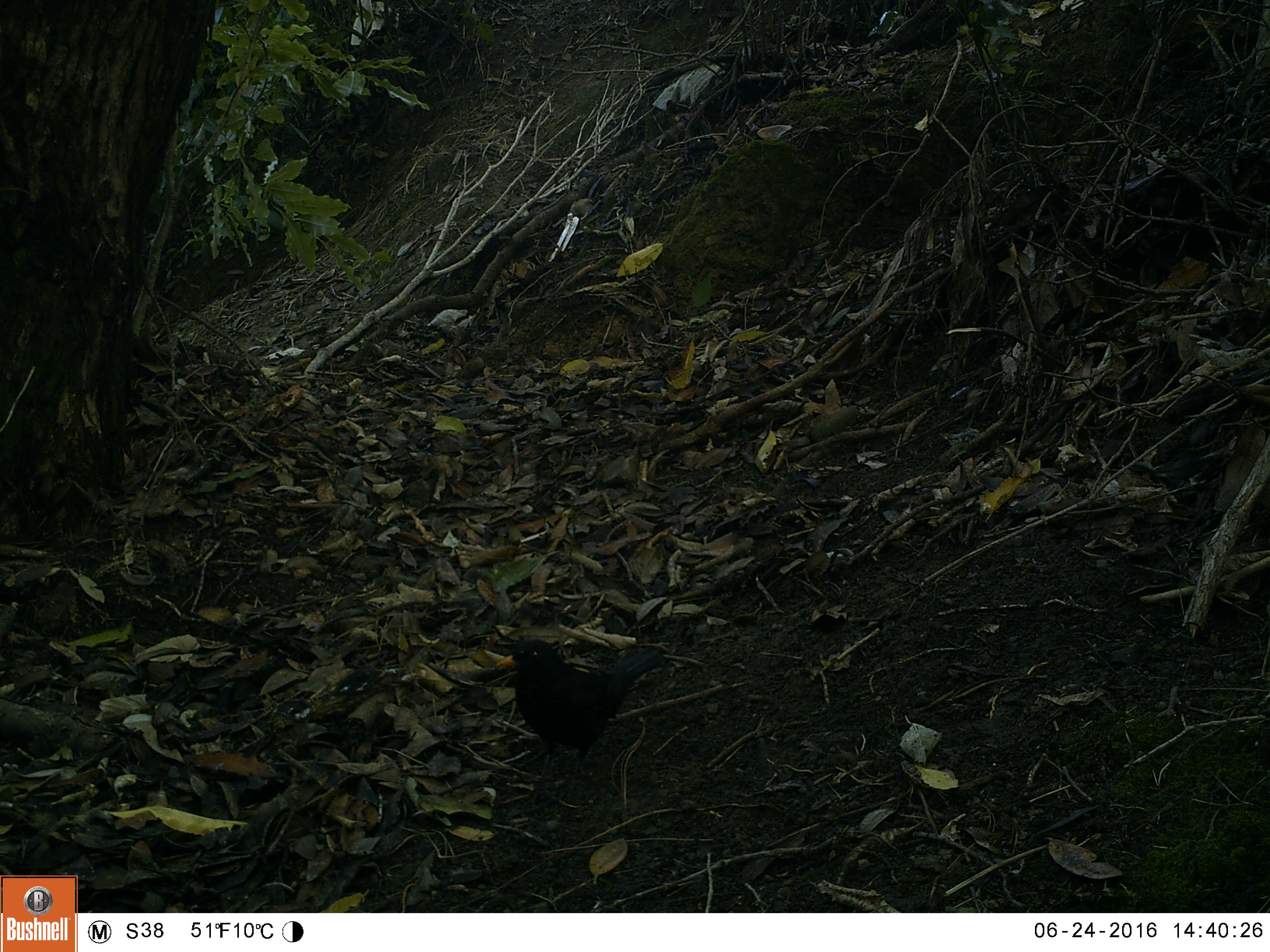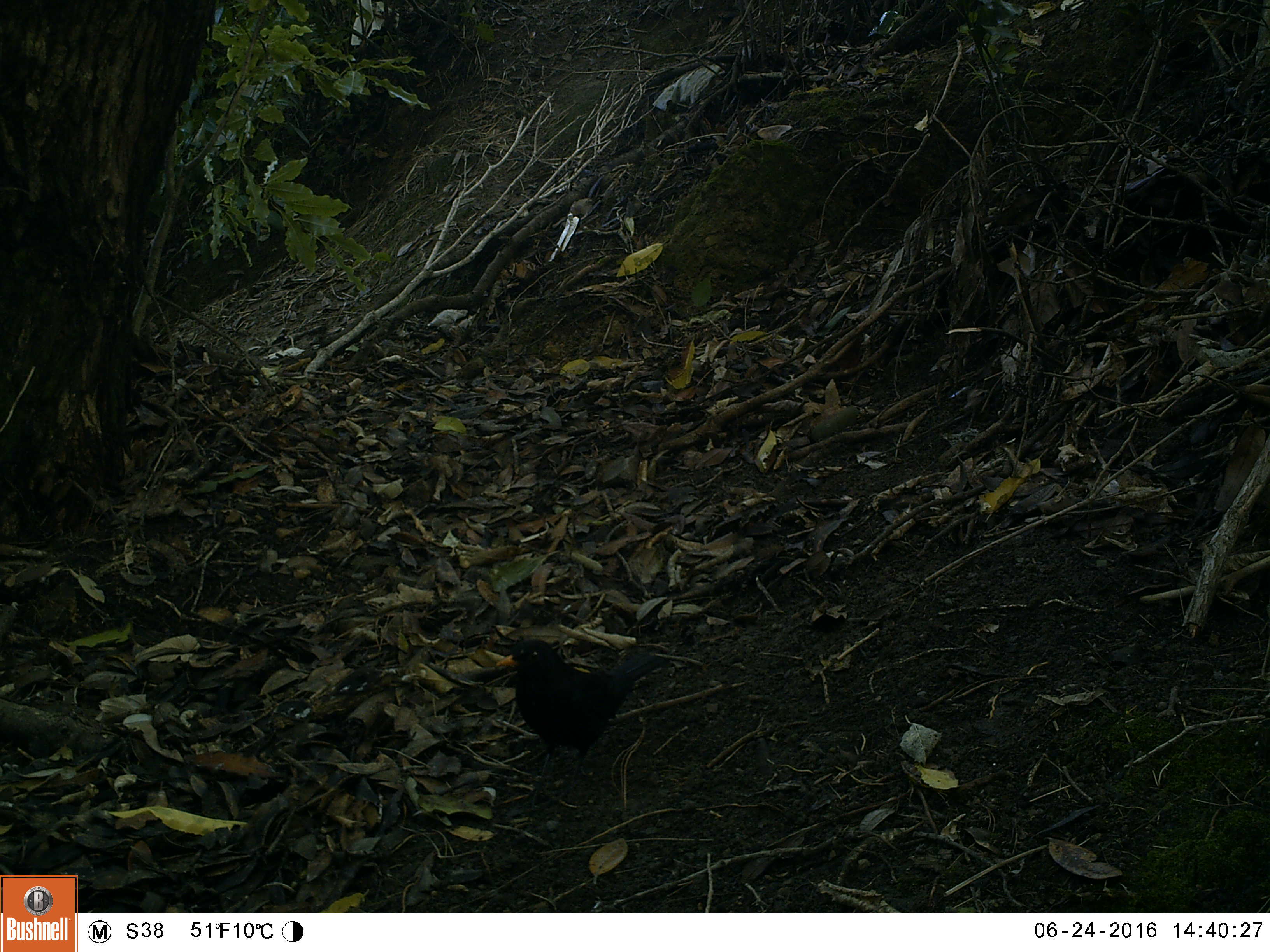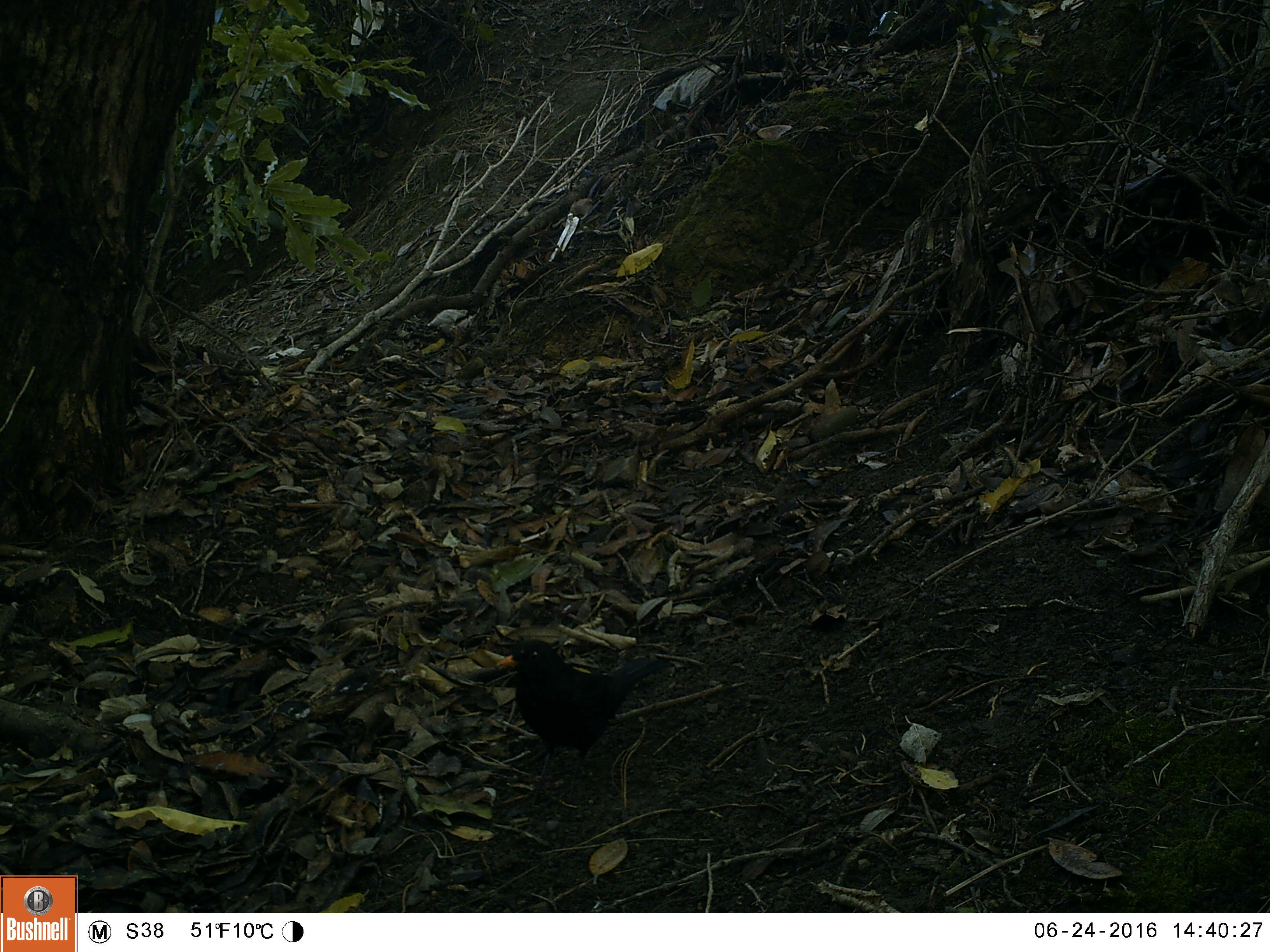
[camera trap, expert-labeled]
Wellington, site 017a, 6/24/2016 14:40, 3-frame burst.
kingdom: Animalia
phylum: Chordata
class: Aves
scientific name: Aves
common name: bird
Bird (Aves).